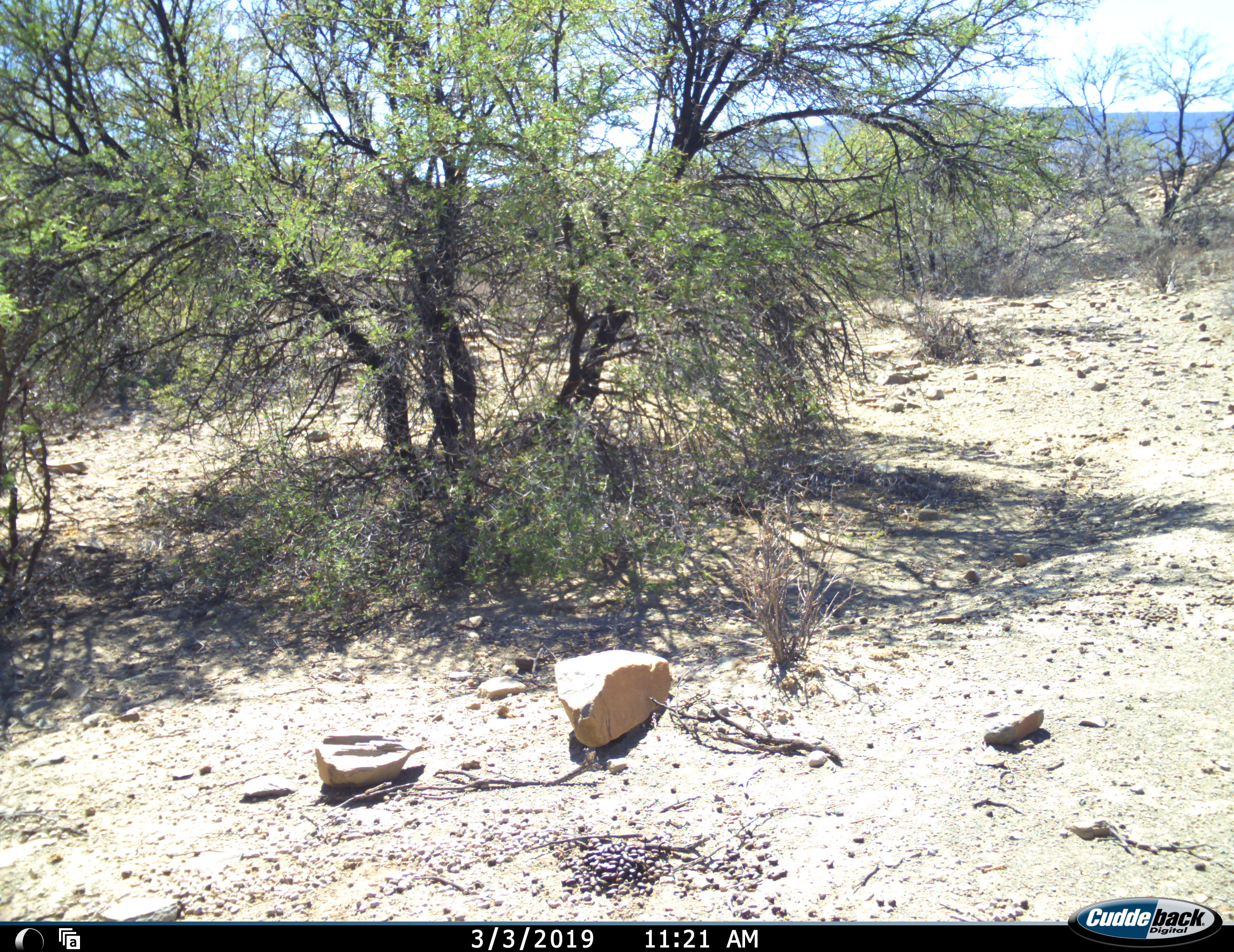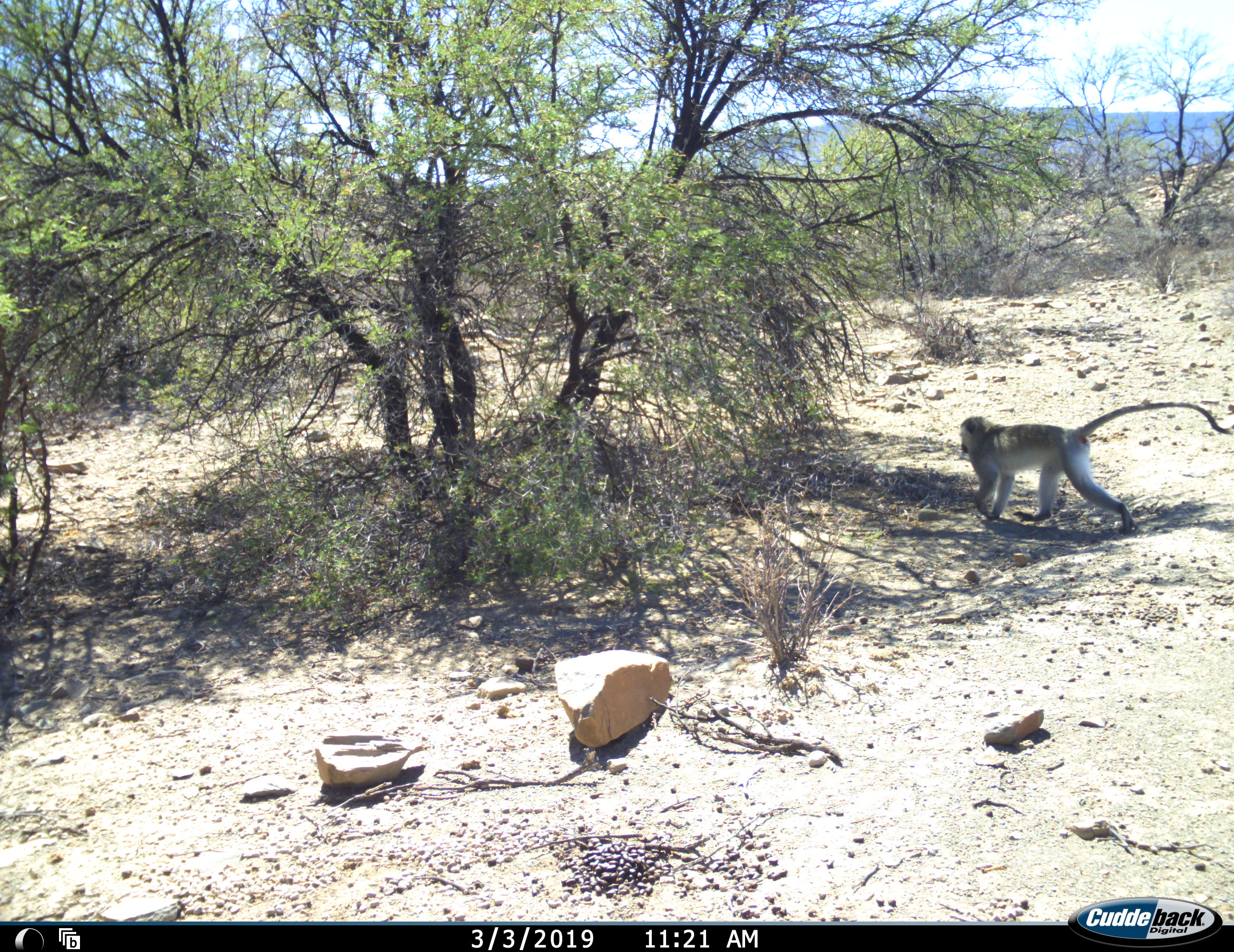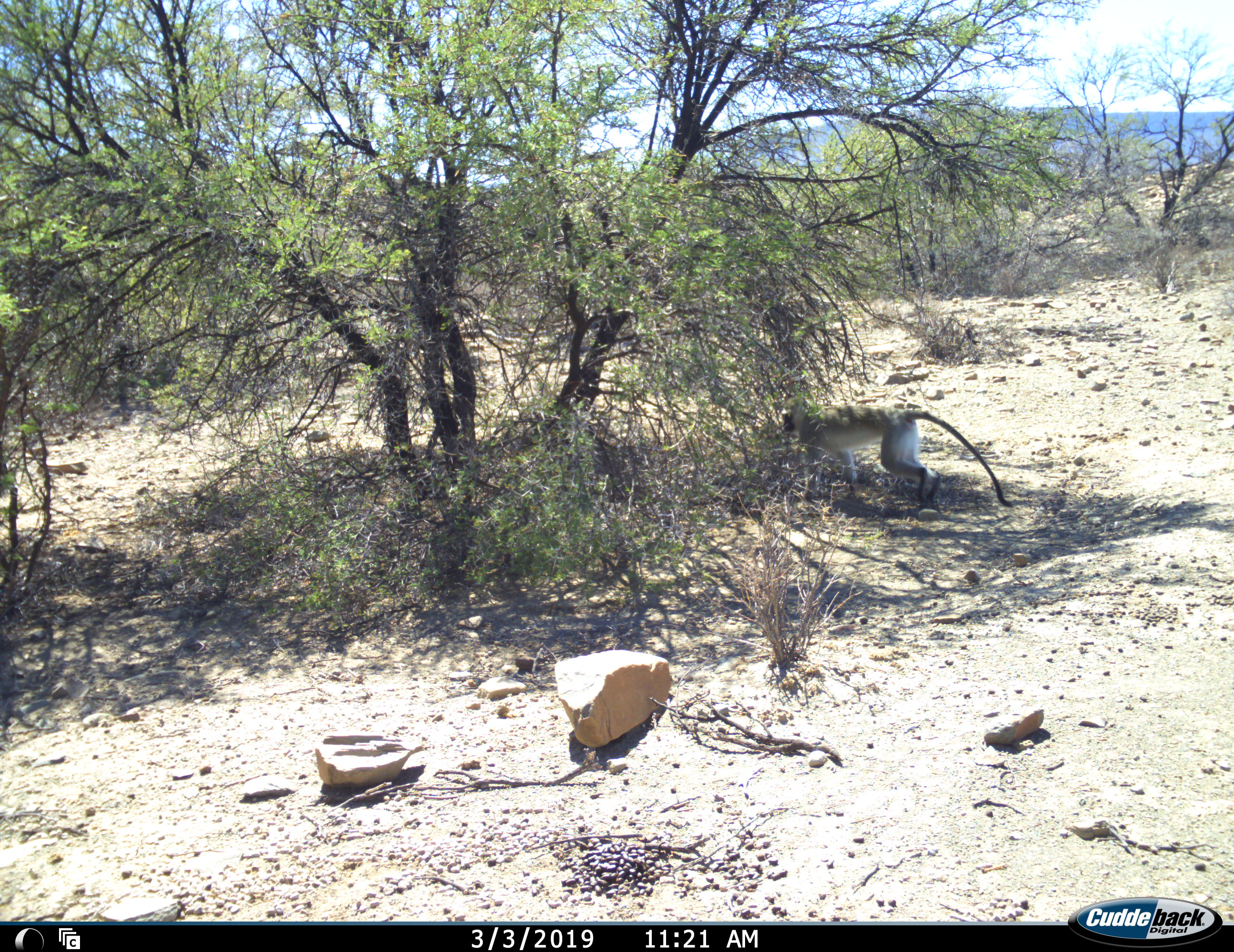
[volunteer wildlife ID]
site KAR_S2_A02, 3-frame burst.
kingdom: Animalia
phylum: Chordata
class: Mammalia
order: Primates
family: Cercopithecidae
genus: Chlorocebus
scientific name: Chlorocebus pygerythrus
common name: vervet monkey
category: monkeyvervet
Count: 1.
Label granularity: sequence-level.